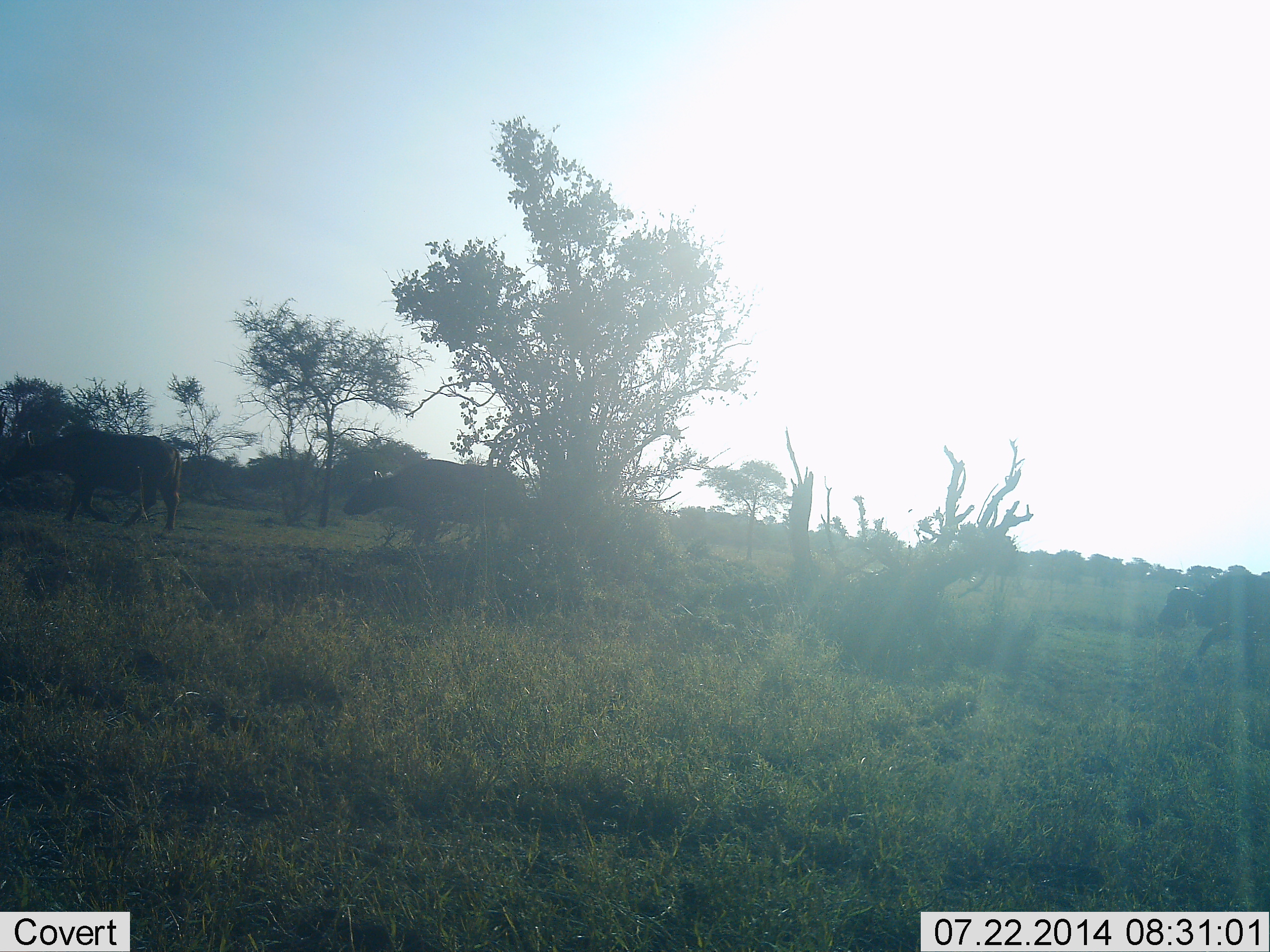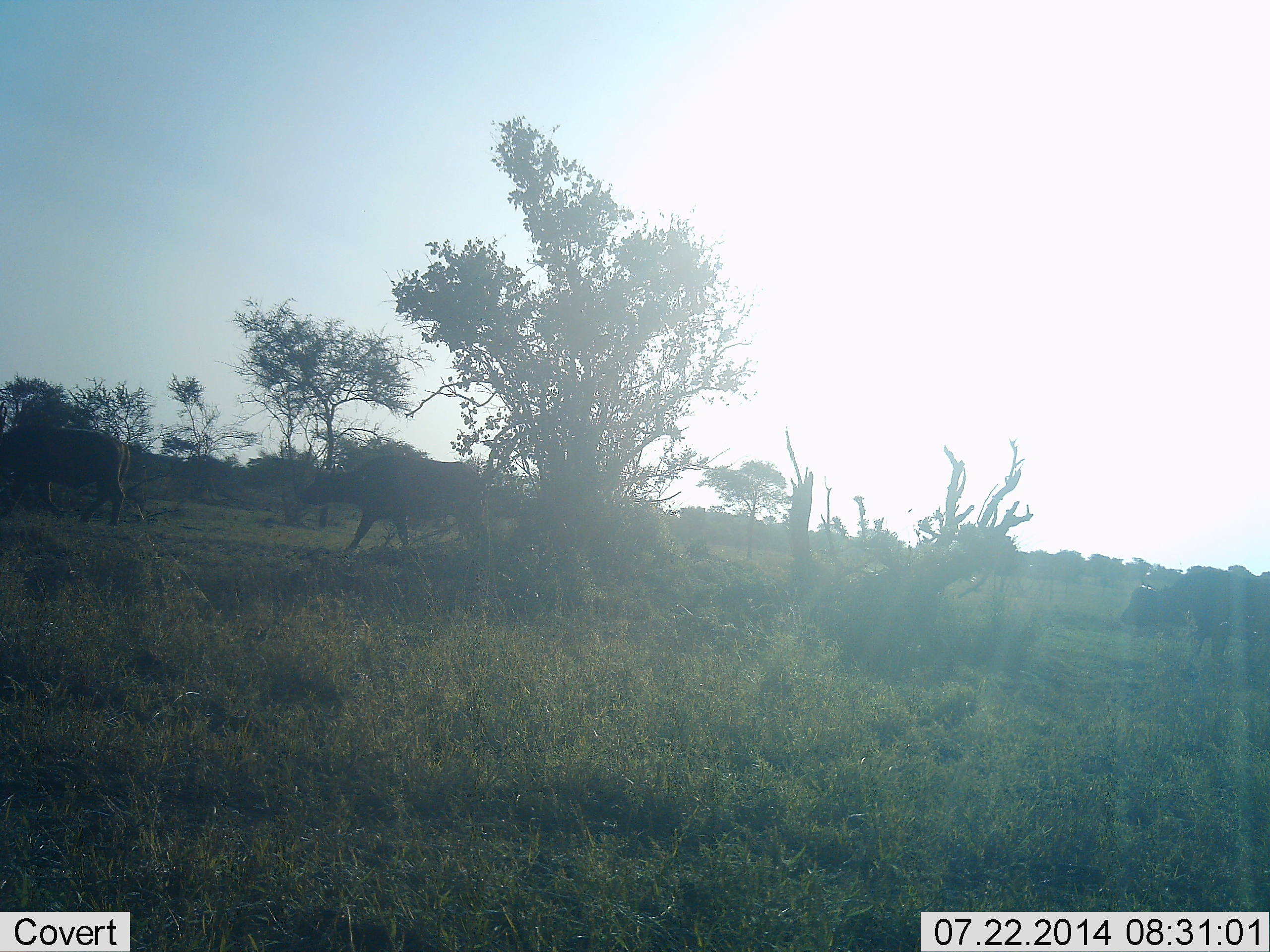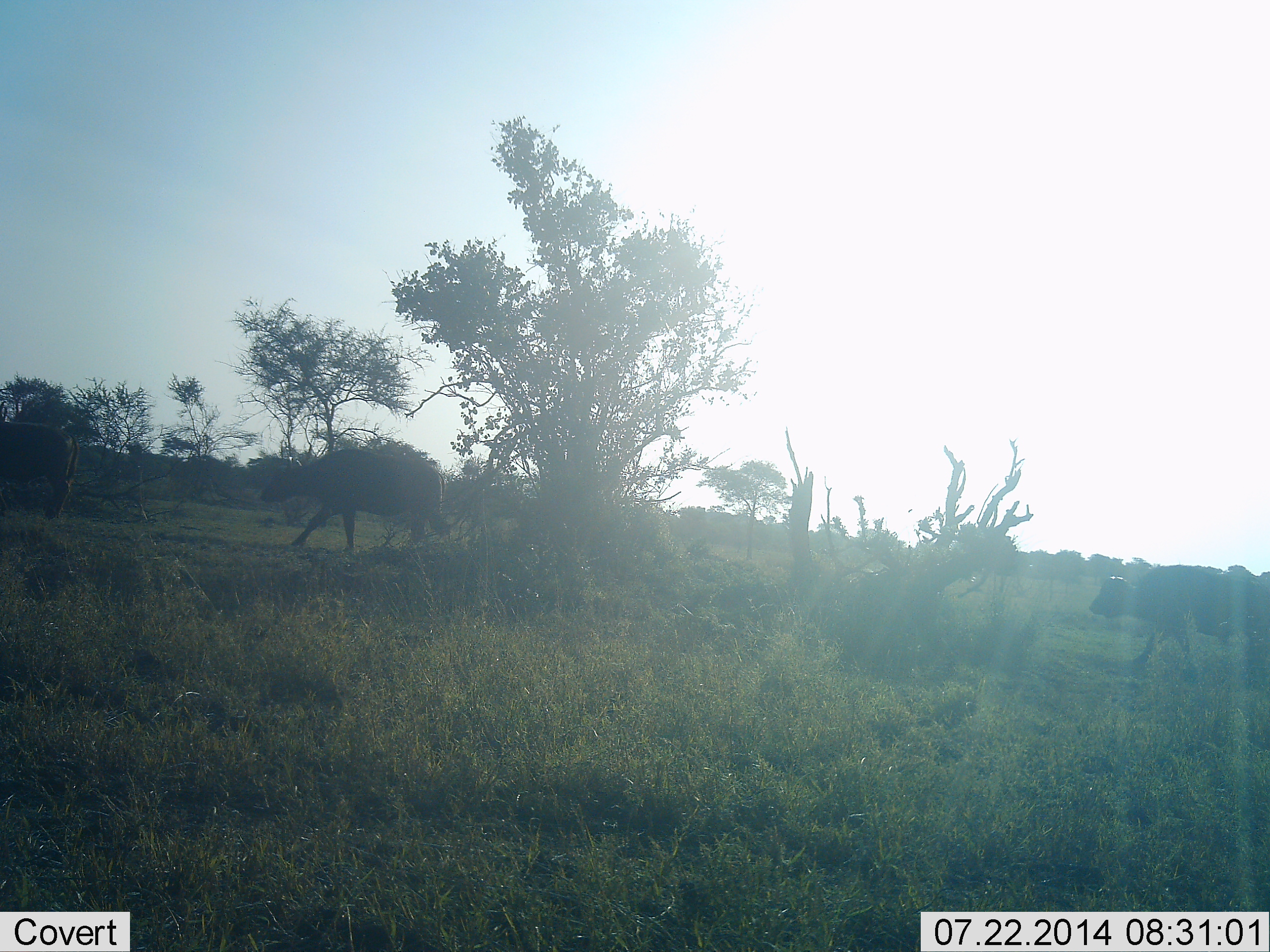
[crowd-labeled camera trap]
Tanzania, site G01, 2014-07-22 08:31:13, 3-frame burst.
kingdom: Animalia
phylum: Chordata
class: Mammalia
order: Artiodactyla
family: Bovidae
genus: Syncerus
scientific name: Syncerus caffer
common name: cape buffalo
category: buffalo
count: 3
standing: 0%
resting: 0%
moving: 100%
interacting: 0%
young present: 0%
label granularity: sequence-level